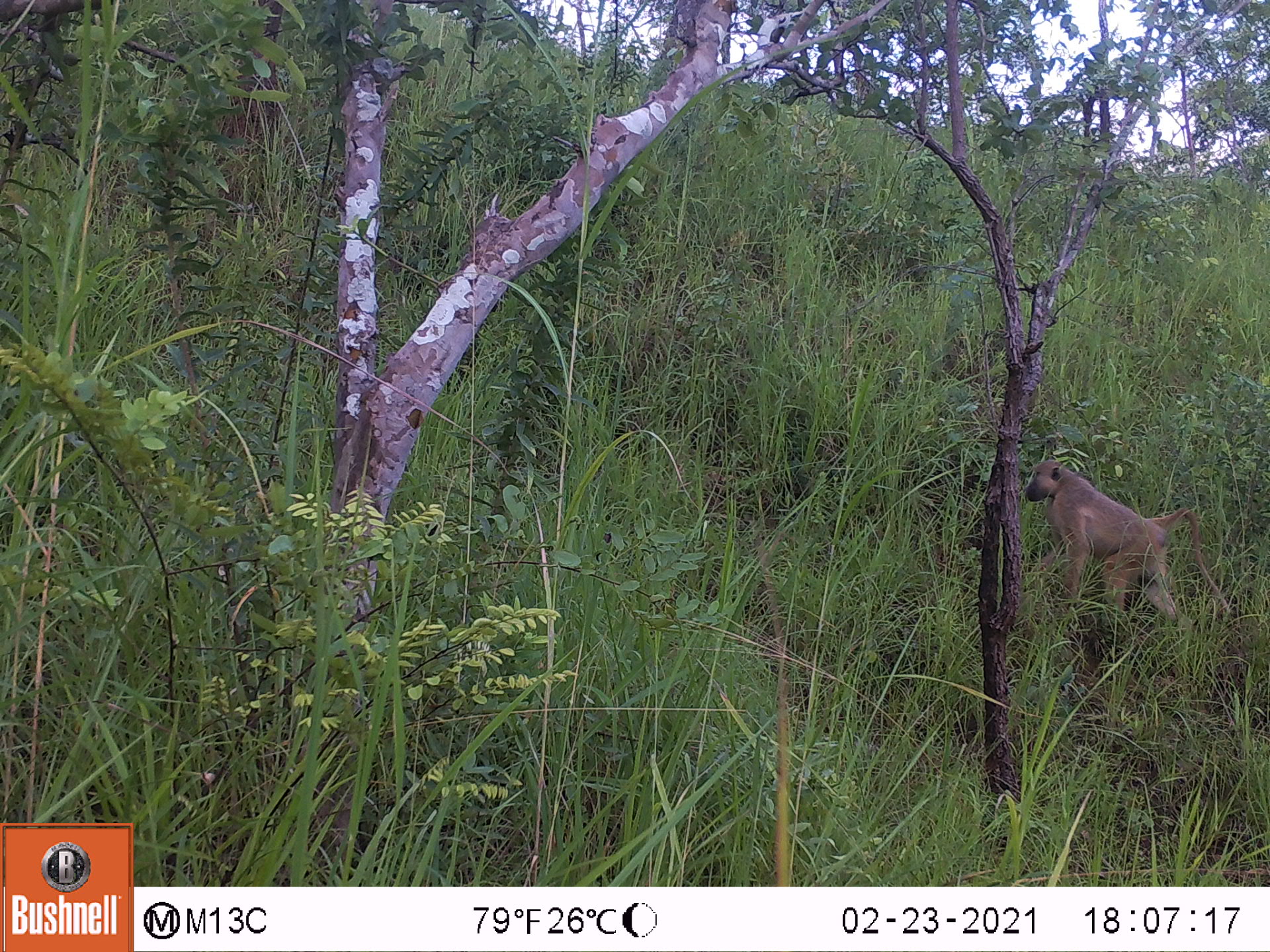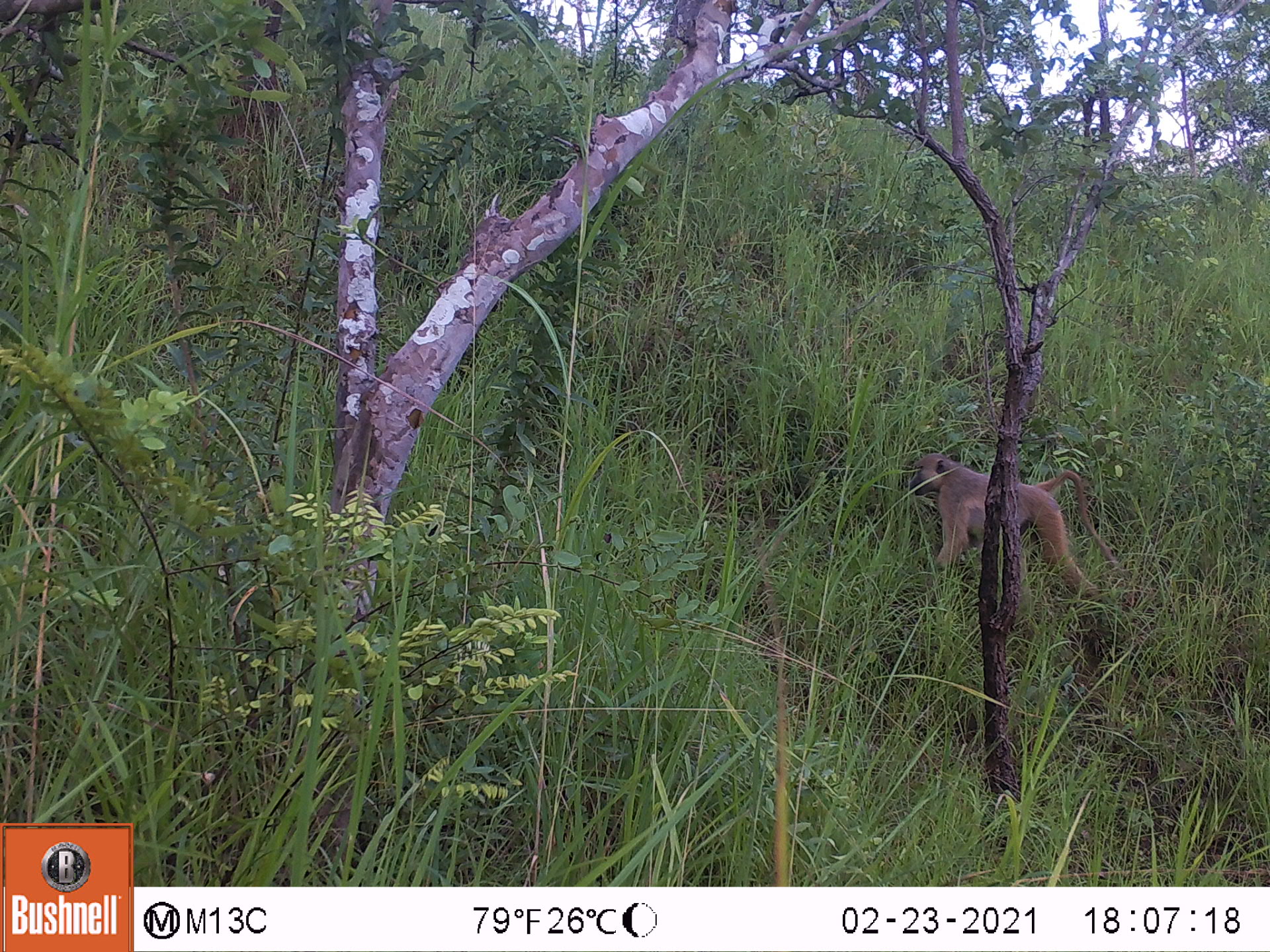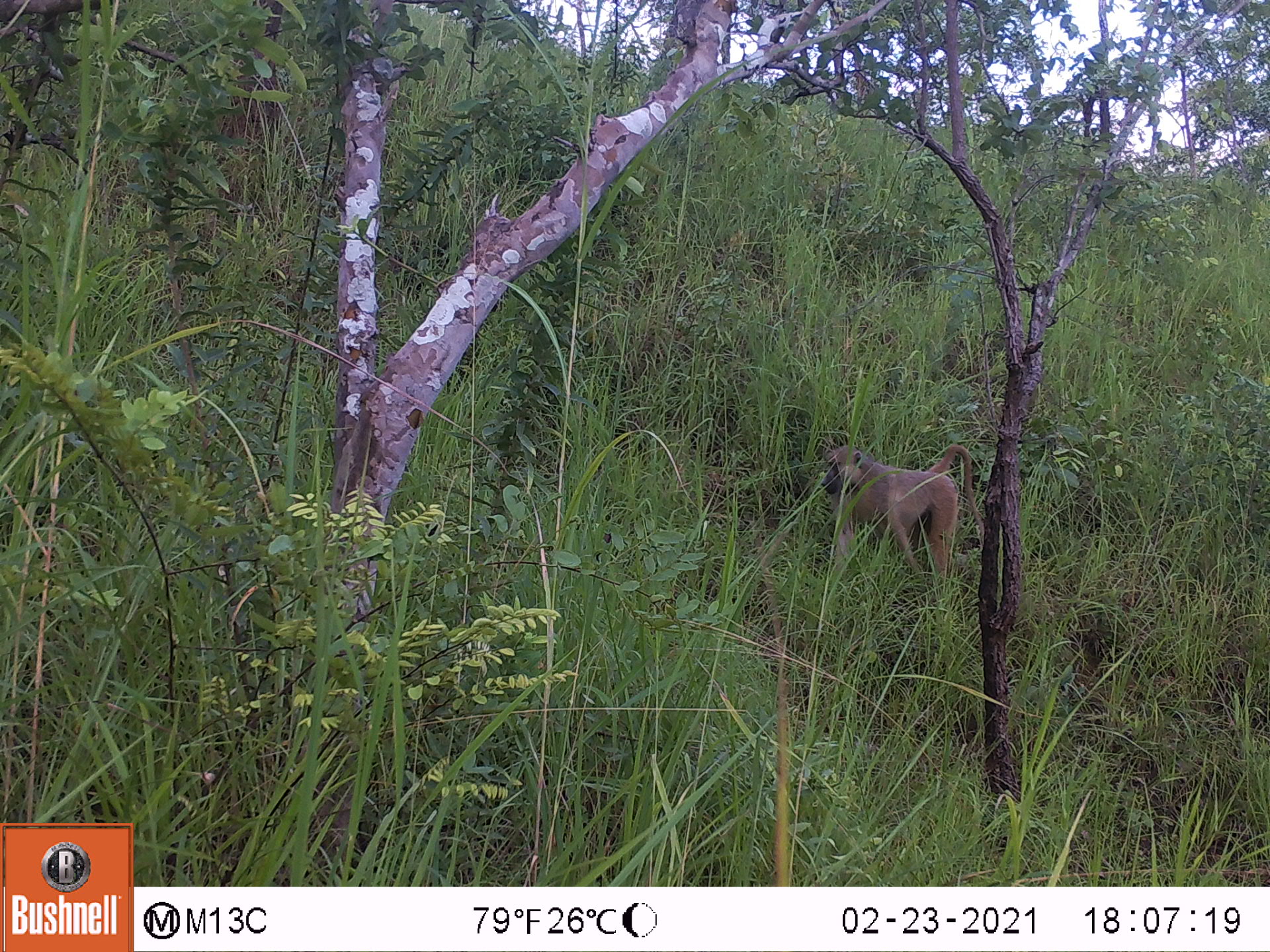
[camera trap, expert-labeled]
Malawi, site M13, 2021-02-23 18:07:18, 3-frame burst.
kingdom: Animalia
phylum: Chordata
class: Mammalia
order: Primates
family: Cercopithecidae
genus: Papio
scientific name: Papio cynocephalus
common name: yellow baboon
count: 1